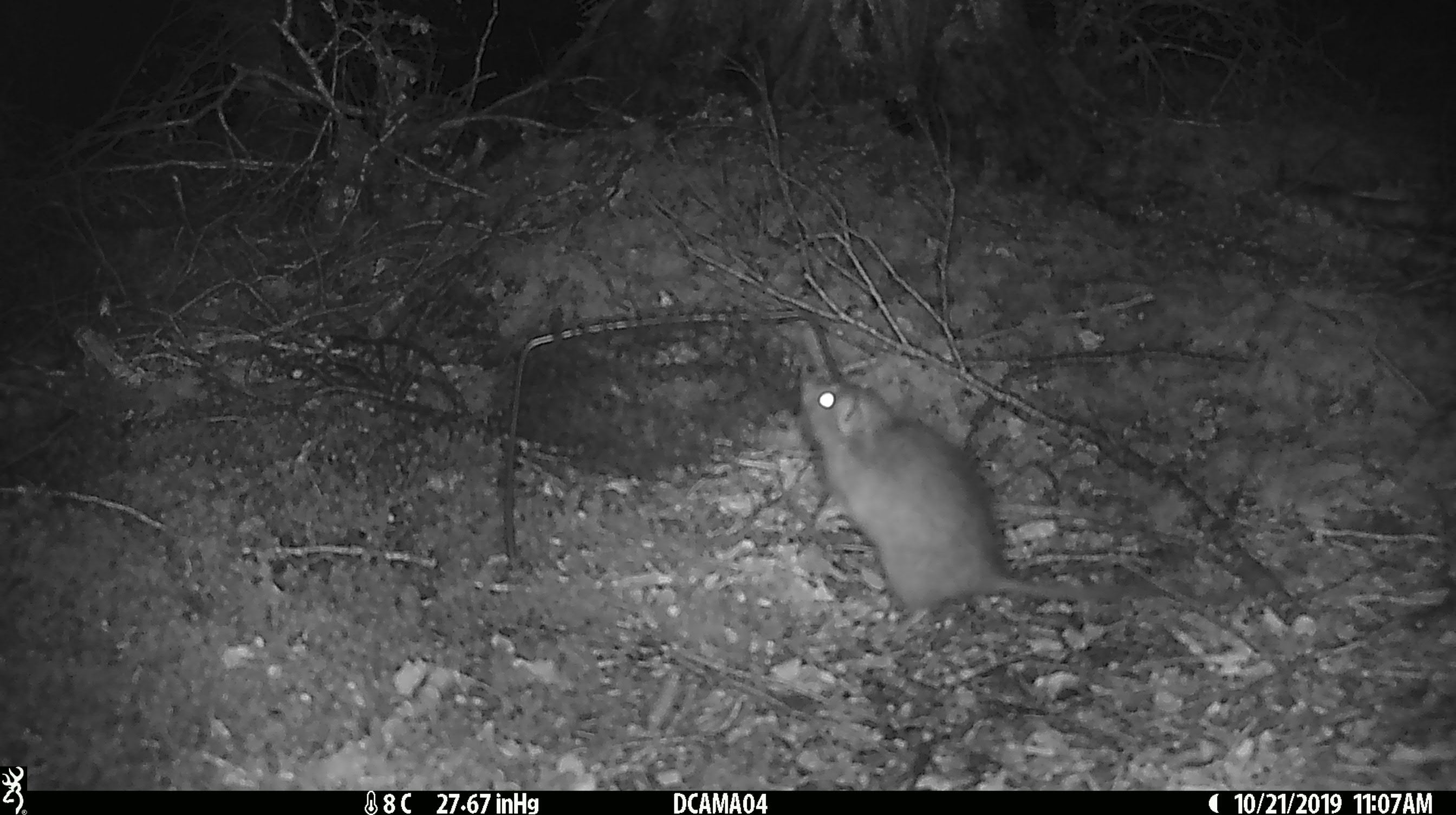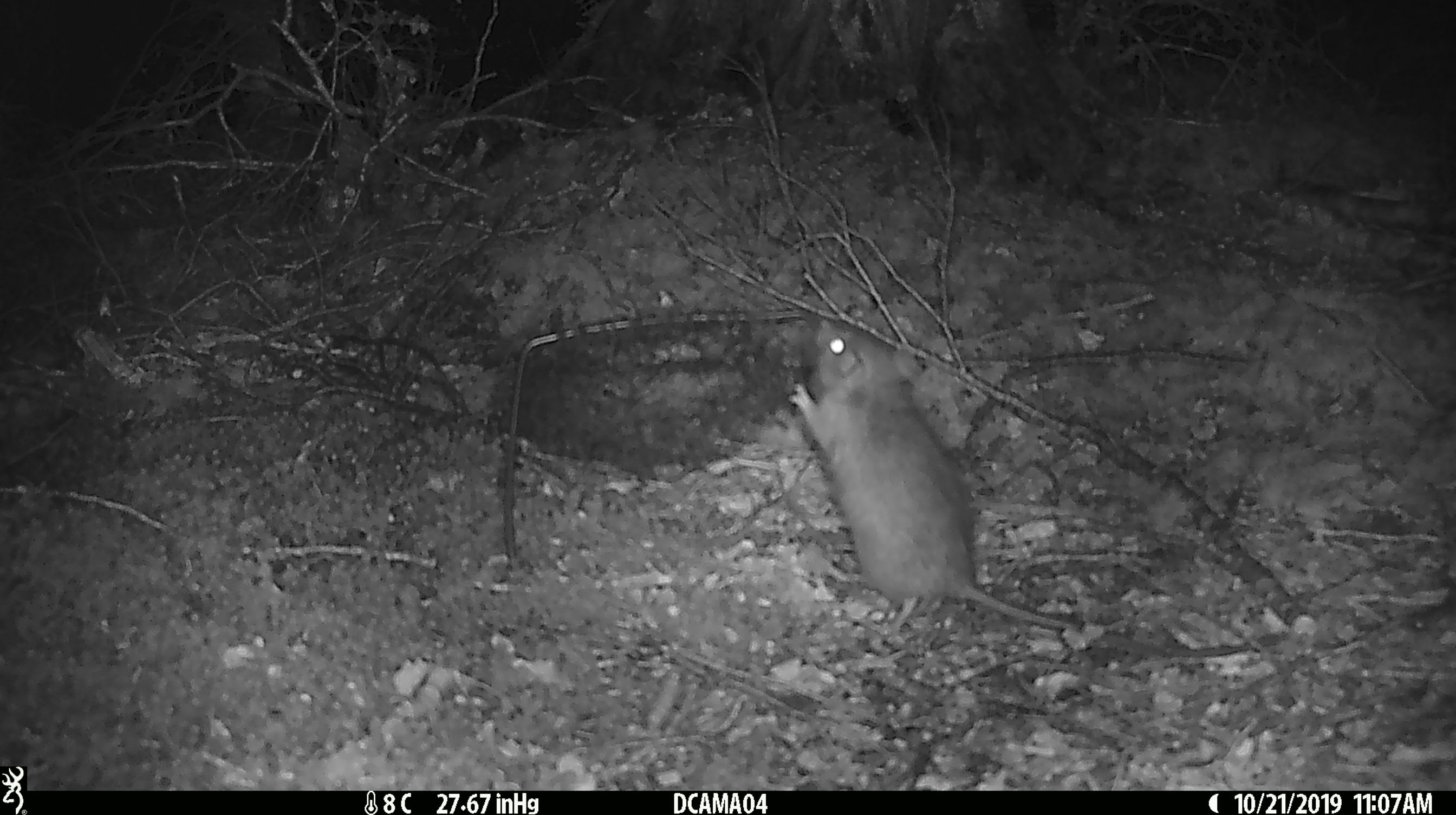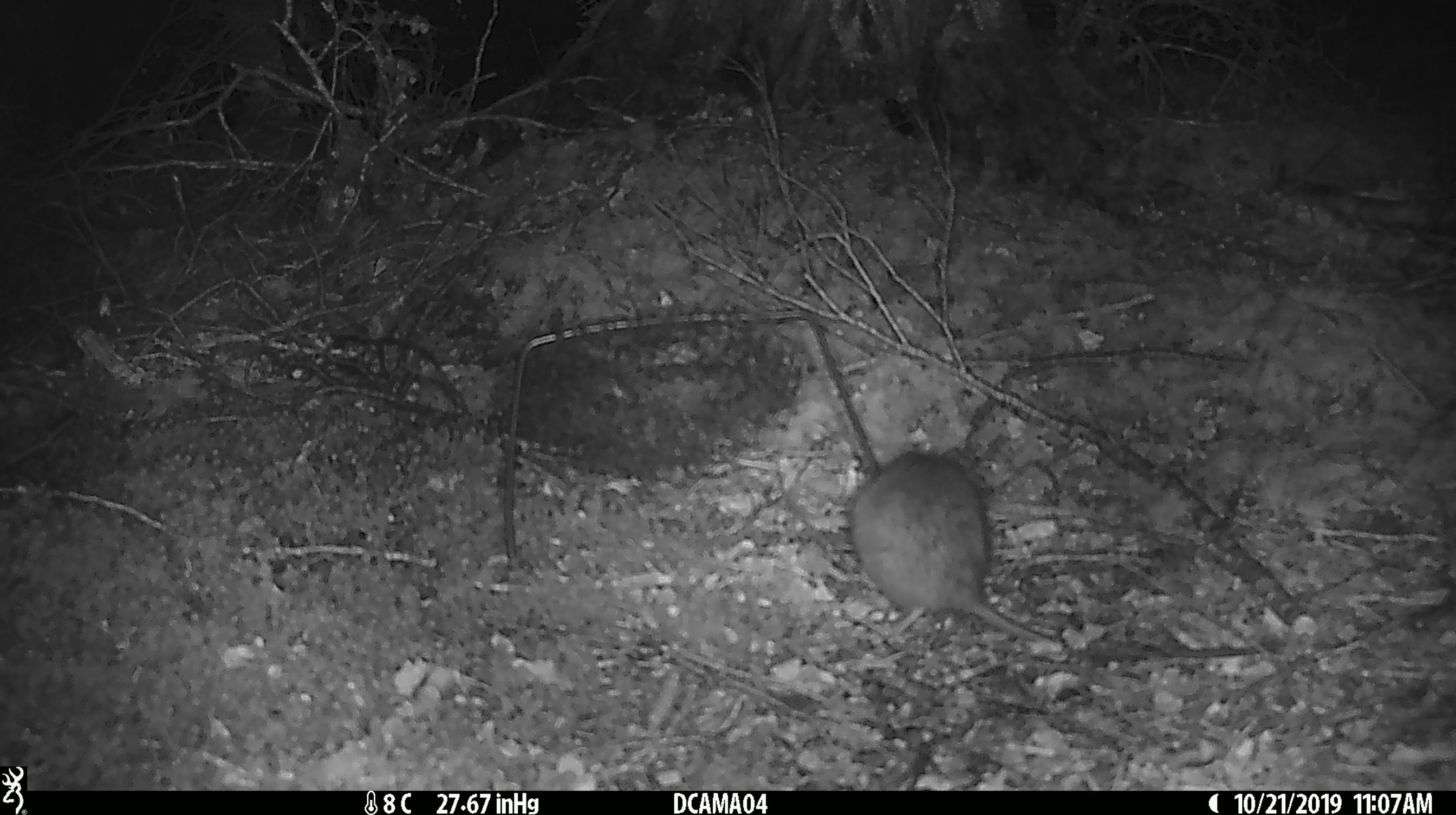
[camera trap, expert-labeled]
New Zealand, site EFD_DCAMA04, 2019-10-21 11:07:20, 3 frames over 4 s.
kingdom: Animalia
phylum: Chordata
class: Mammalia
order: Rodentia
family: Muridae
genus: Rattus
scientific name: Rattus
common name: rat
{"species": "rat (Rattus)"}